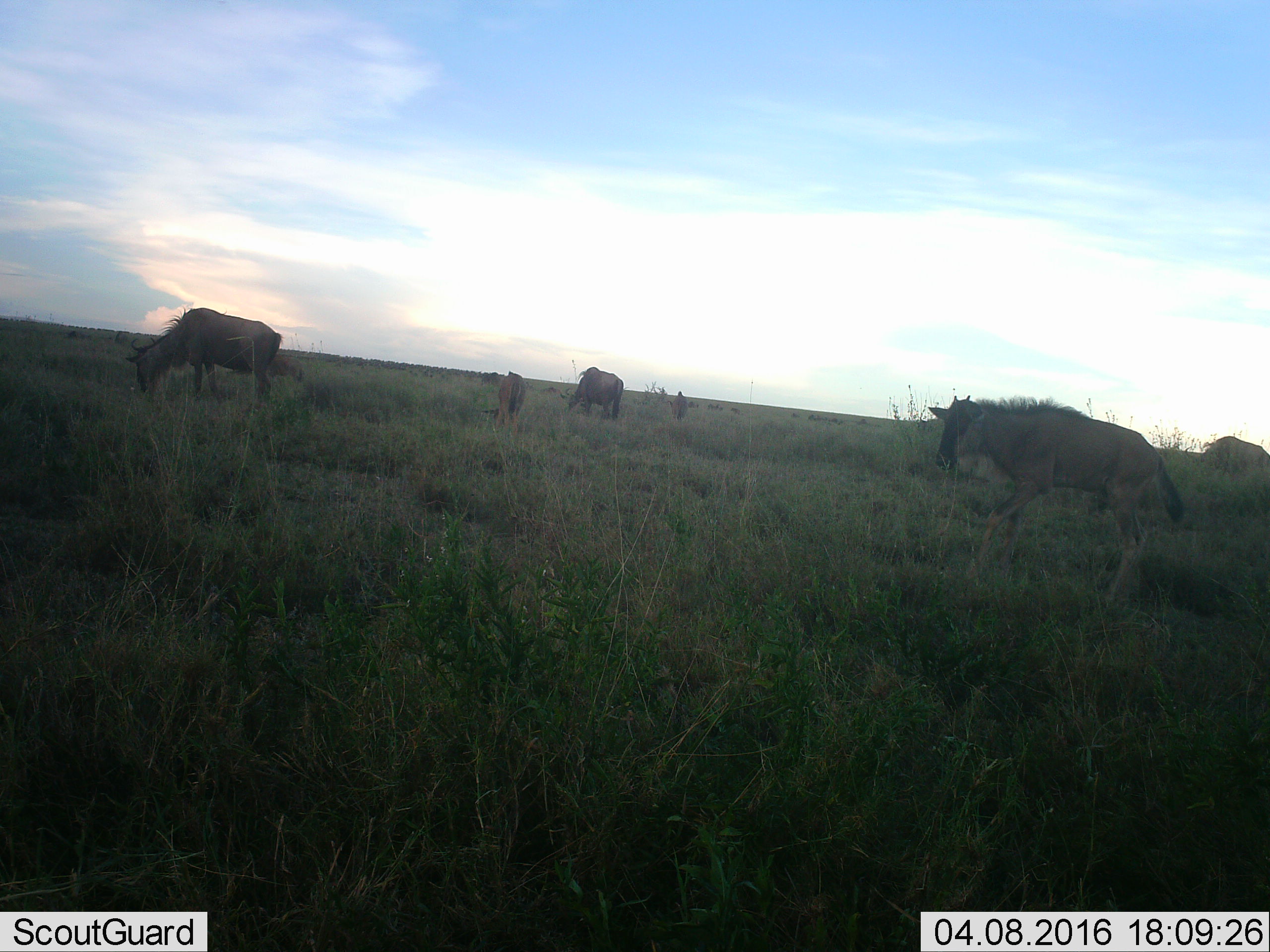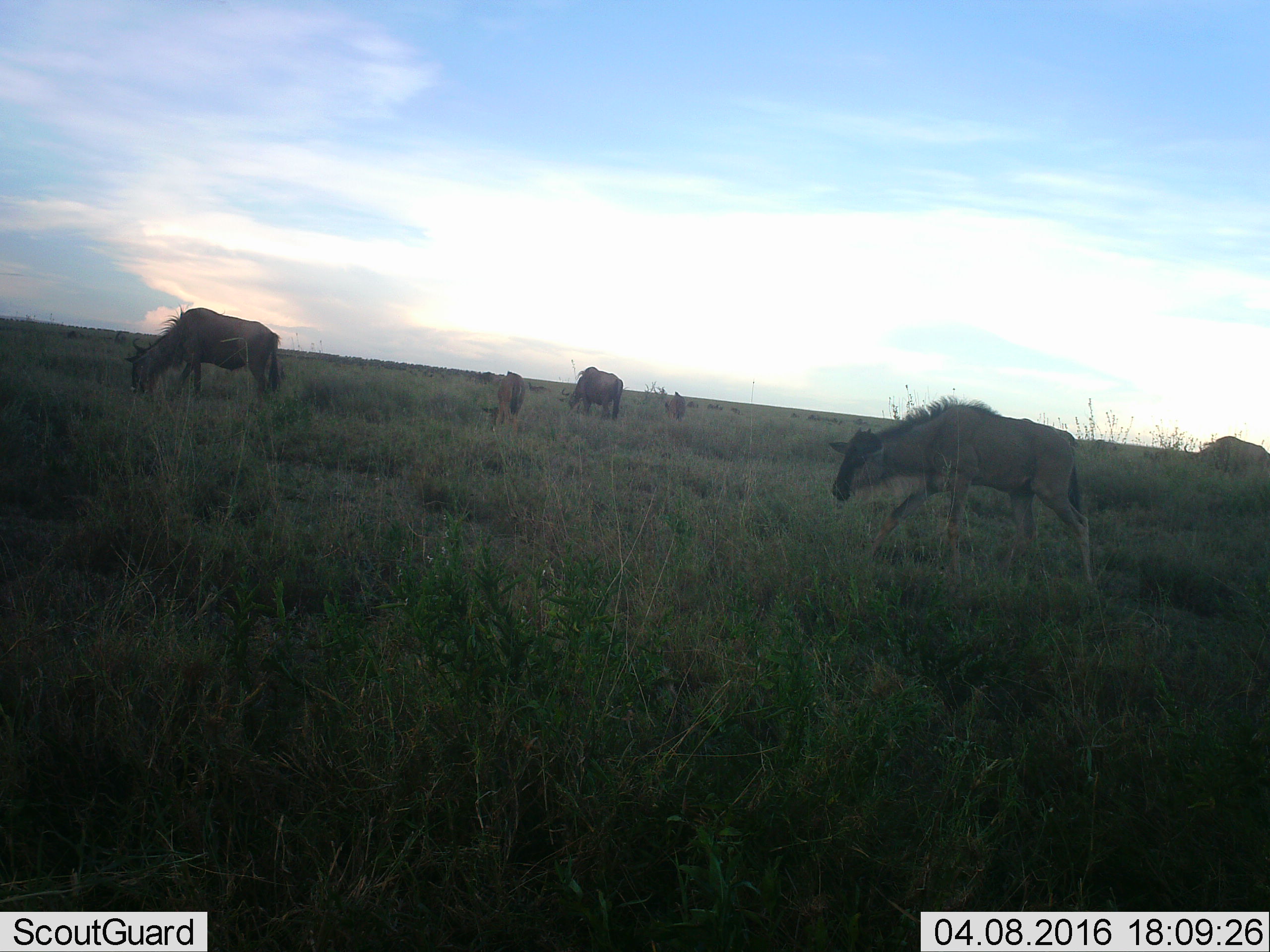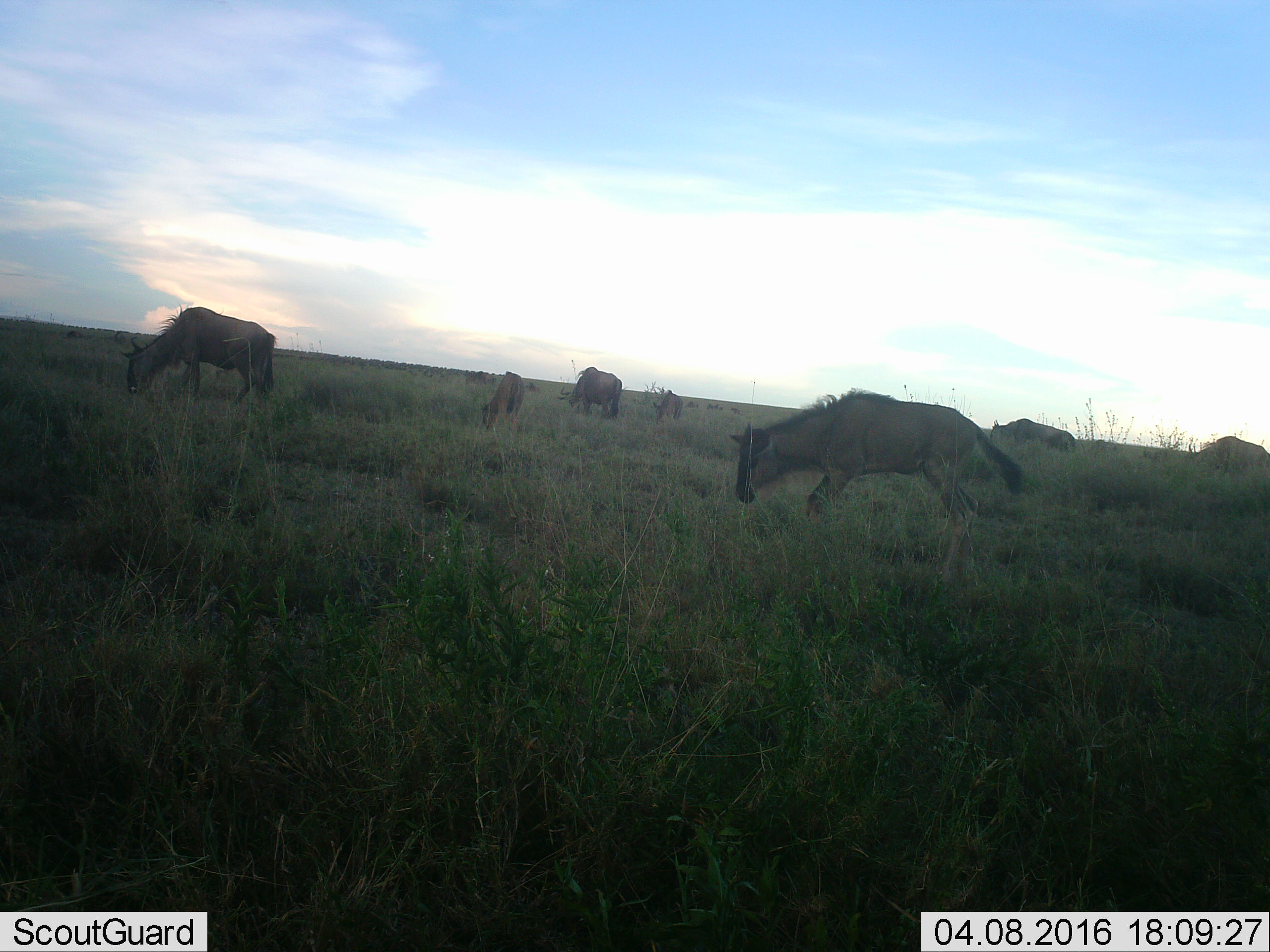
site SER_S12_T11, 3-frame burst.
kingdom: Animalia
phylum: Chordata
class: Mammalia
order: Artiodactyla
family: Bovidae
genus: Connochaetes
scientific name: Connochaetes taurinus taurinus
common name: blue wildebeest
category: wildebeestblue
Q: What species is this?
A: Wildebeestblue (blue wildebeest) (Connochaetes taurinus taurinus).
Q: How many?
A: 51+.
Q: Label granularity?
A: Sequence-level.